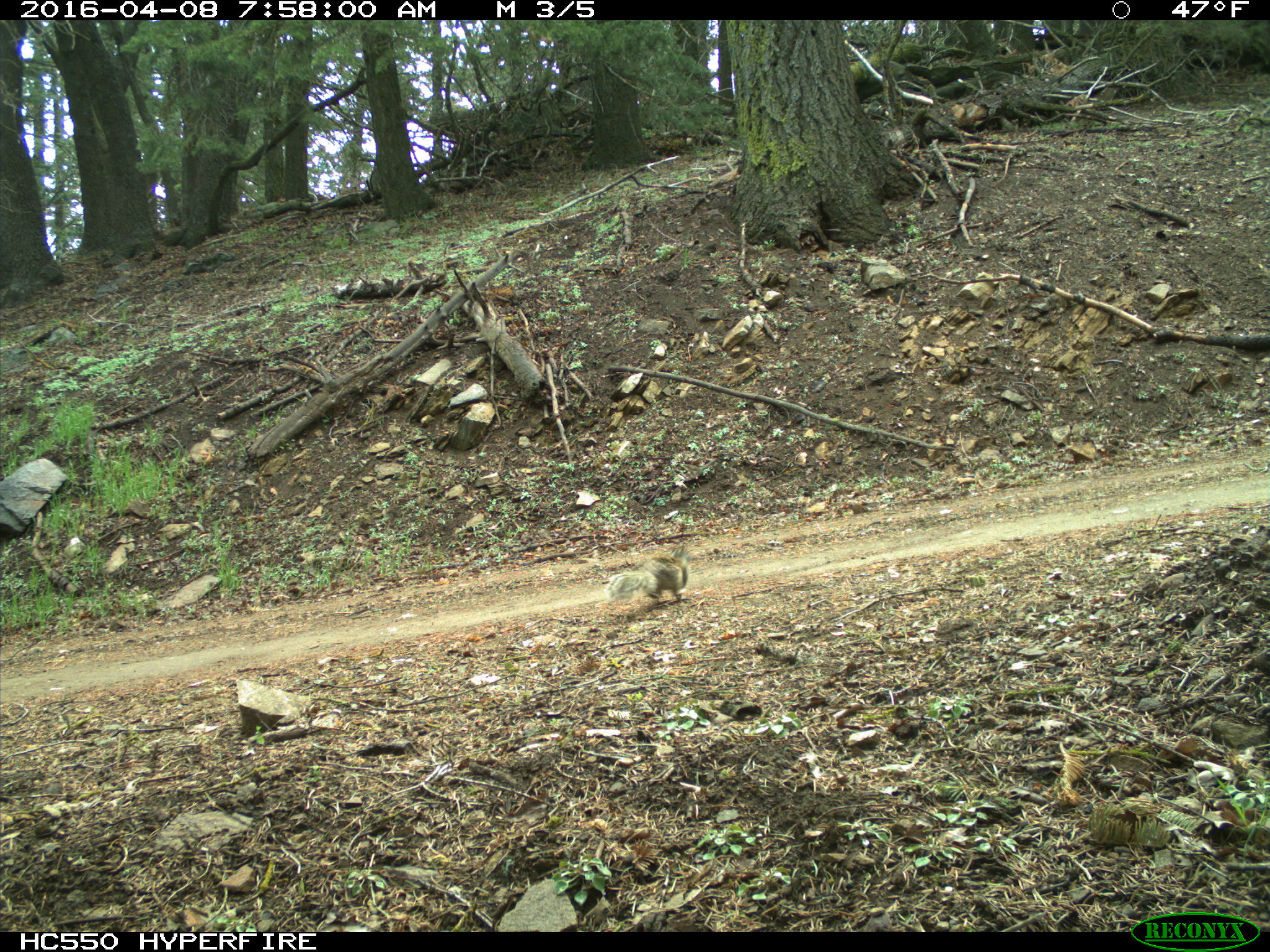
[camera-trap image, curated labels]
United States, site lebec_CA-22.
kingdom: Animalia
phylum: Chordata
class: Mammalia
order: Rodentia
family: Sciuridae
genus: Otospermophilus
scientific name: Otospermophilus beecheyi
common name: california ground squirrel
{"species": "Otospermophilus beecheyi (california ground squirrel)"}